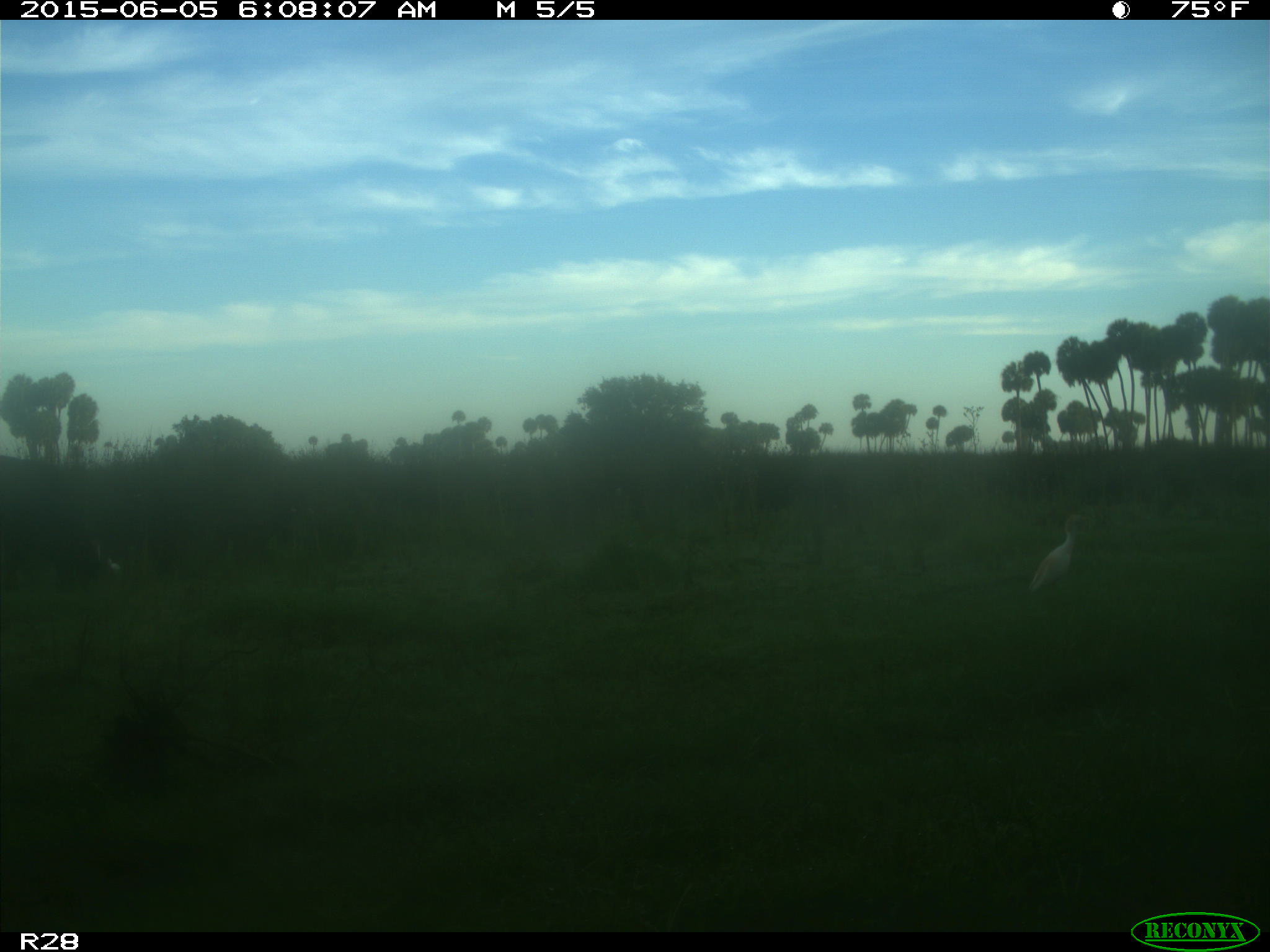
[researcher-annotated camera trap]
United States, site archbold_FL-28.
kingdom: Animalia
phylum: Chordata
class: Mammalia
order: Artiodactyla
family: Bovidae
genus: Bos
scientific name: Bos taurus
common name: domestic cow